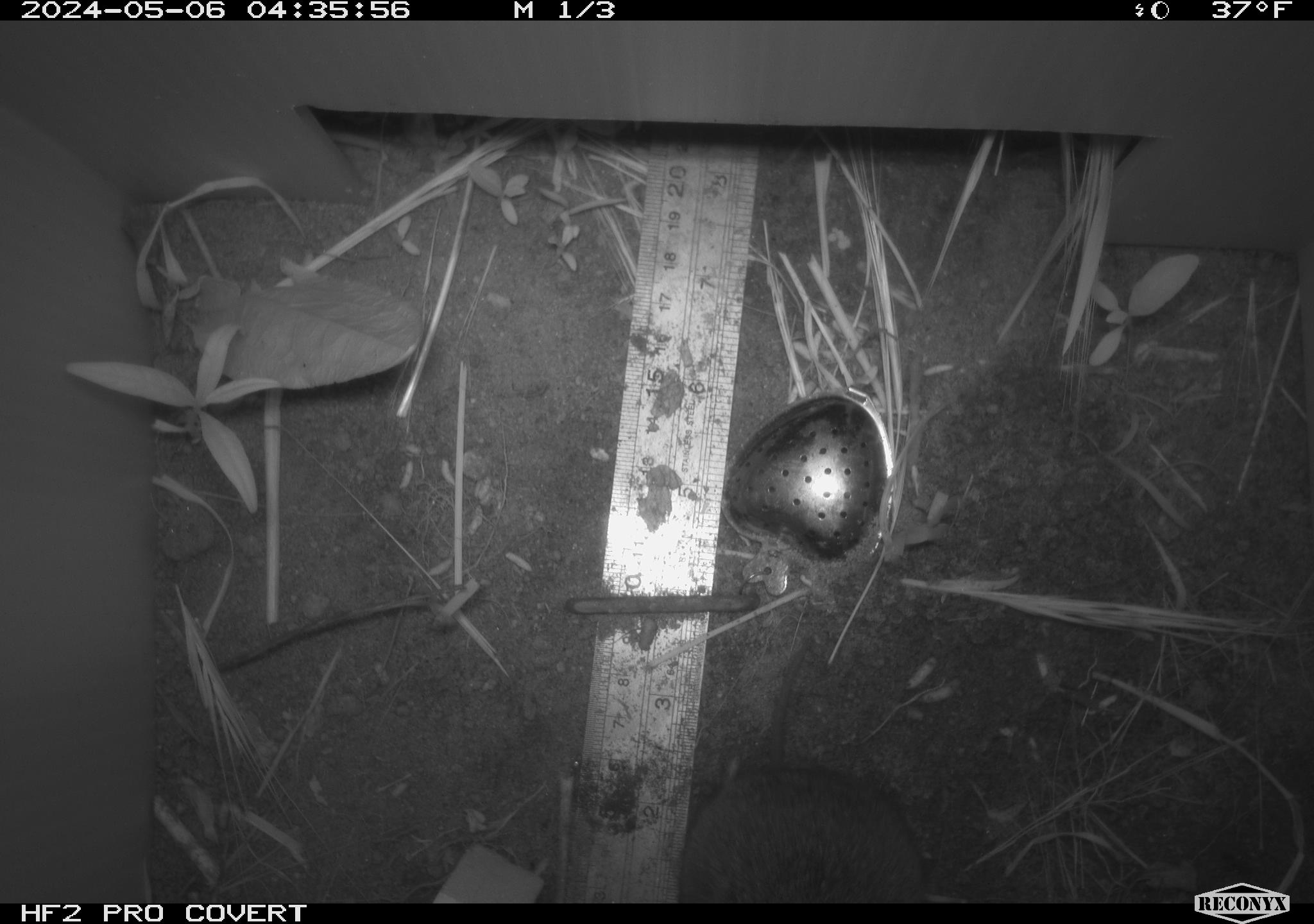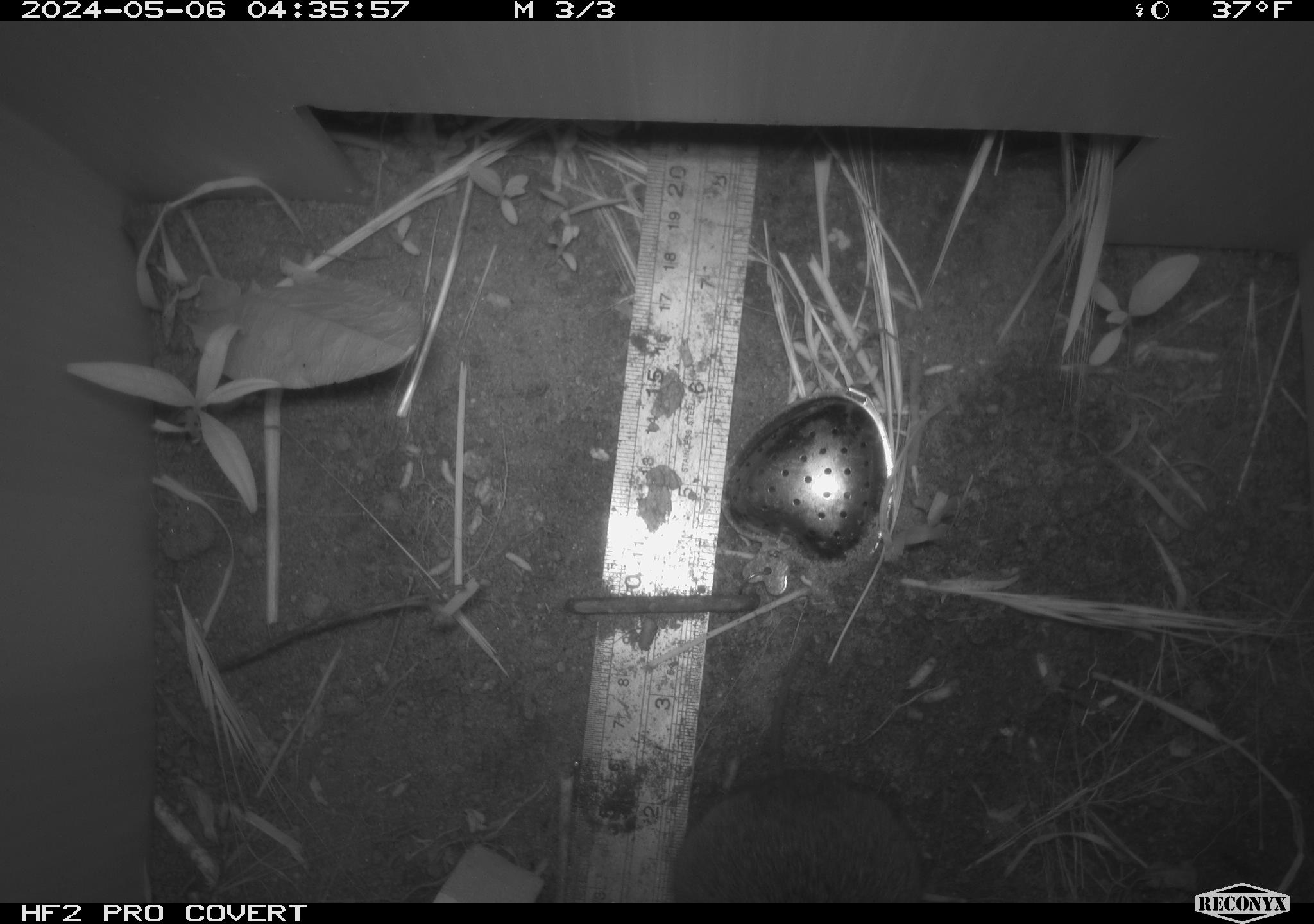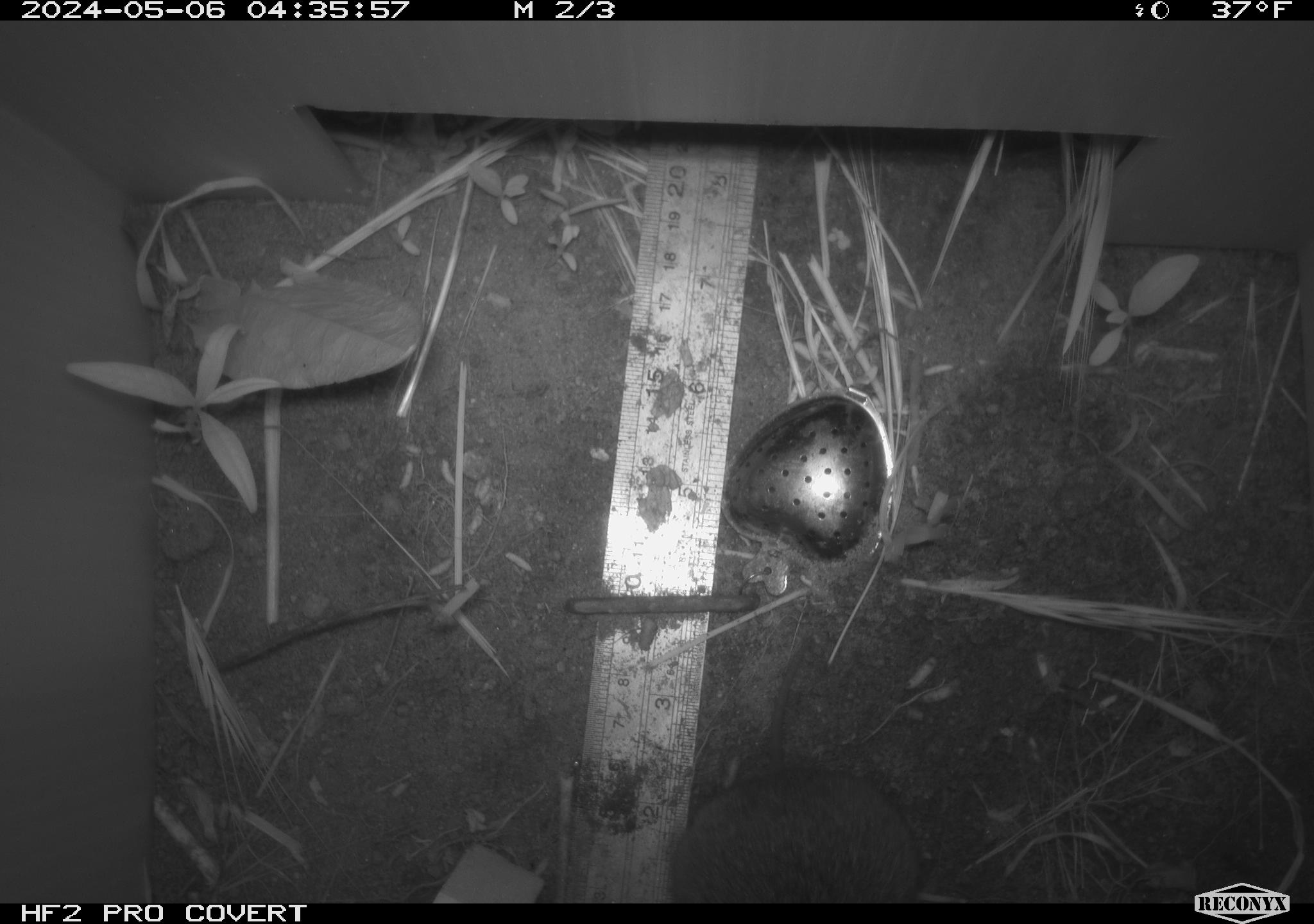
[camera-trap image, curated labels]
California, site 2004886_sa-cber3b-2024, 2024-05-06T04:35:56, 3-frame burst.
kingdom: Animalia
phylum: Chordata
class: Mammalia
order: Rodentia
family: Cricetidae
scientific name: Arvicolinae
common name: voles, lemmings, and muskrats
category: arvicolinae subfamily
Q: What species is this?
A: Arvicolinae subfamily (voles, lemmings, and muskrats) (Arvicolinae).